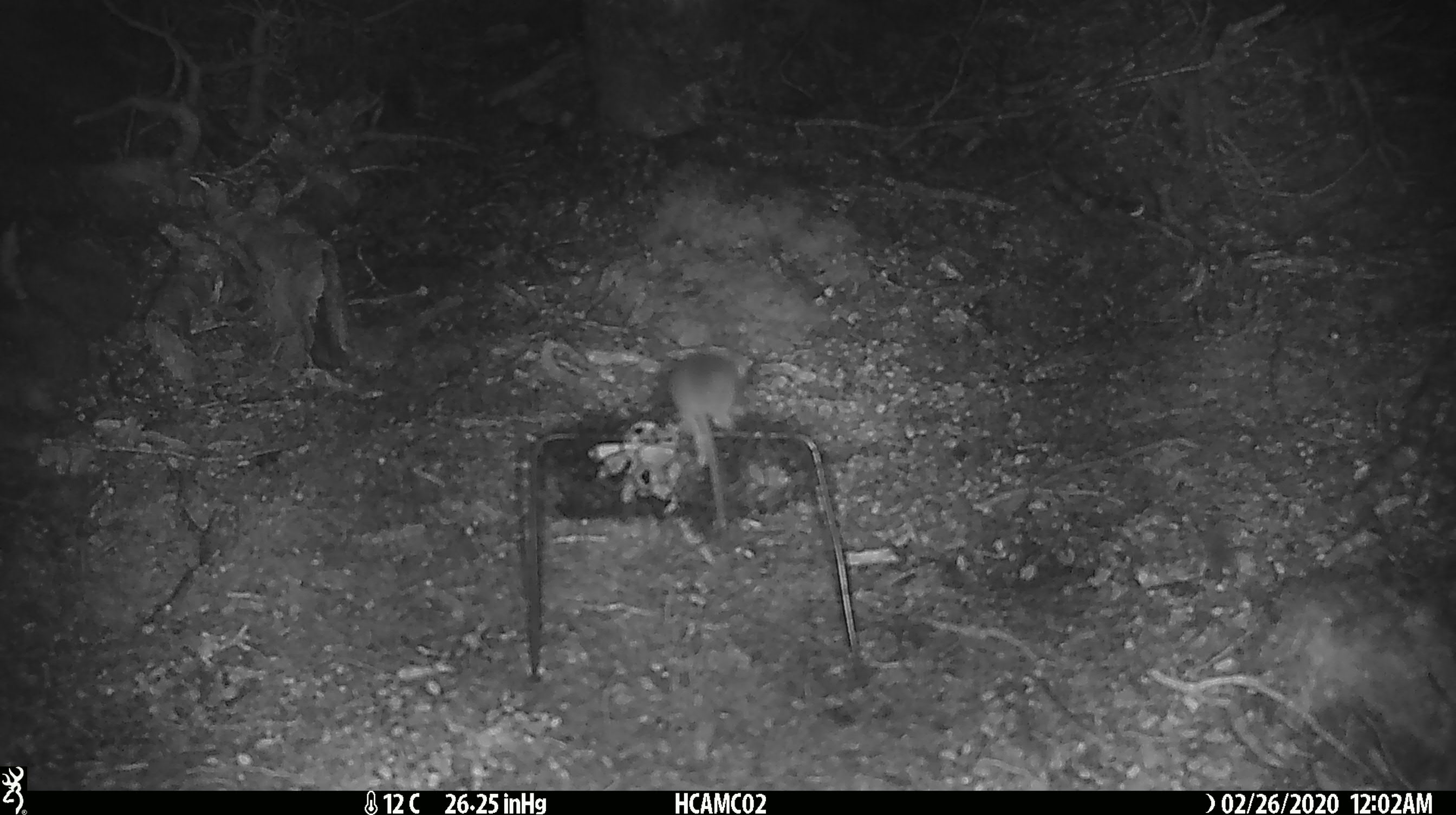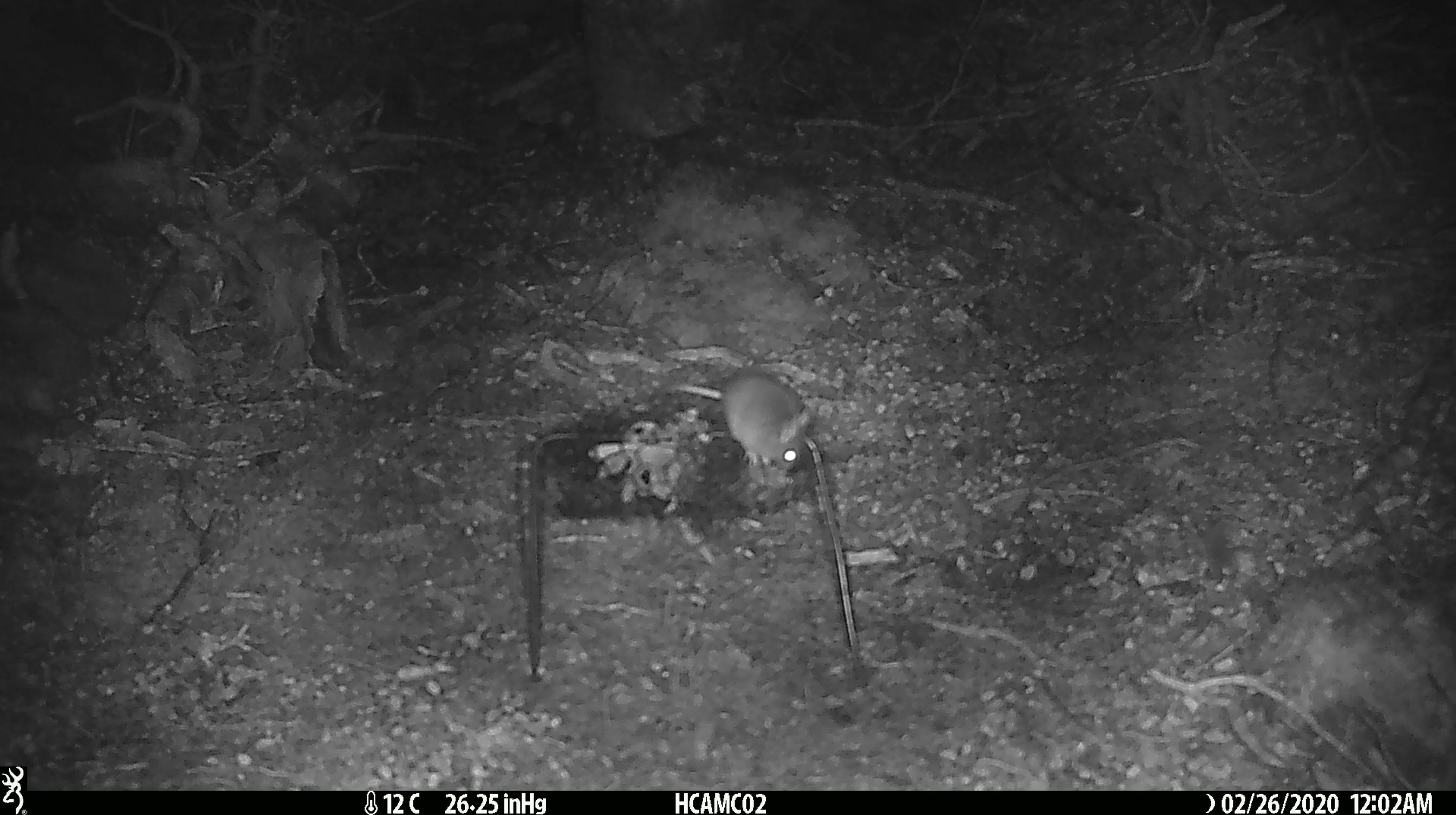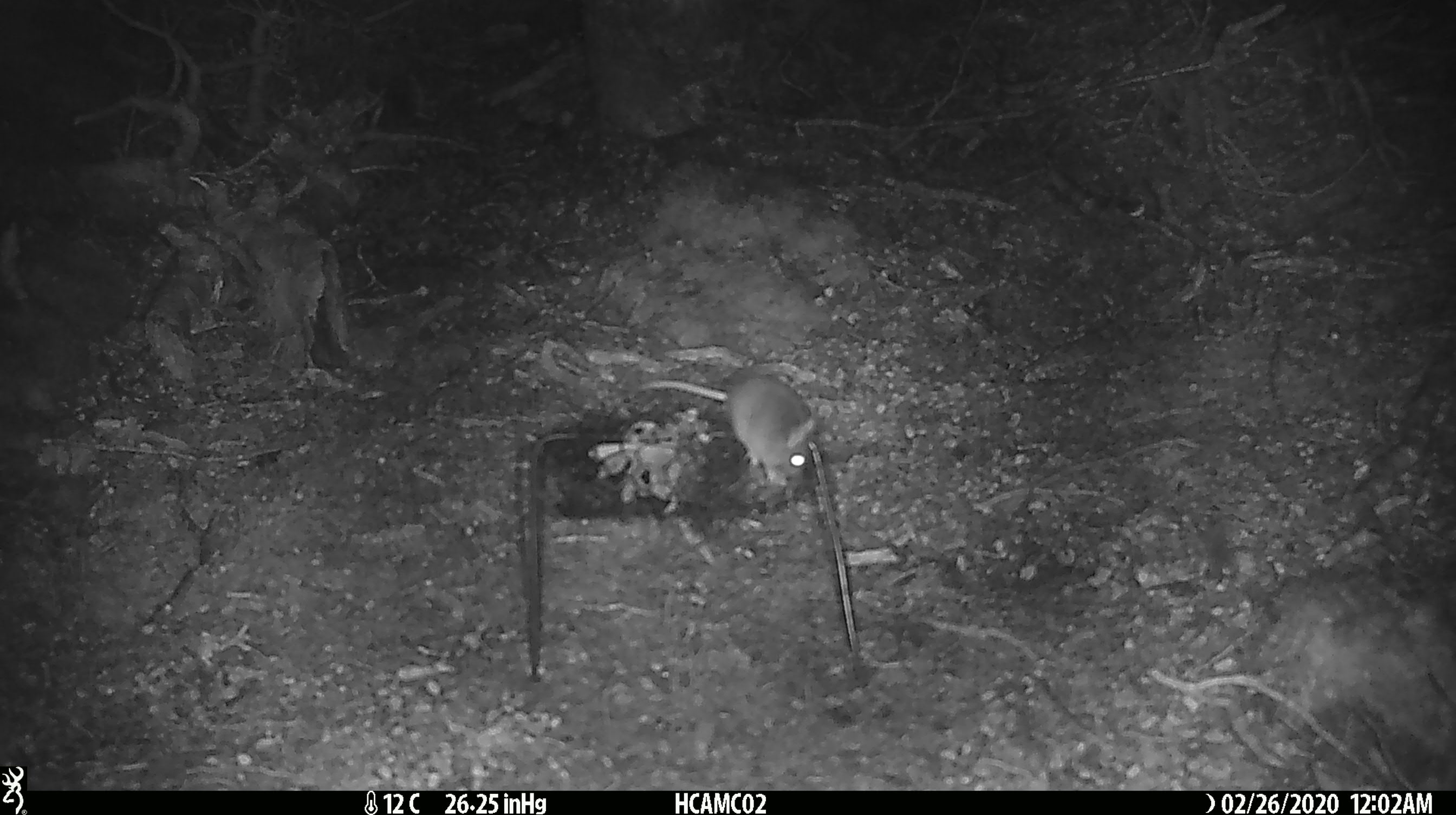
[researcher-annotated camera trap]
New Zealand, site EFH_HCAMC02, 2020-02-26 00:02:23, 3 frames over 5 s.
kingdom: Animalia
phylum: Chordata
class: Mammalia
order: Rodentia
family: Muridae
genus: Mus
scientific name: Mus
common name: mouse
Mouse (Mus).